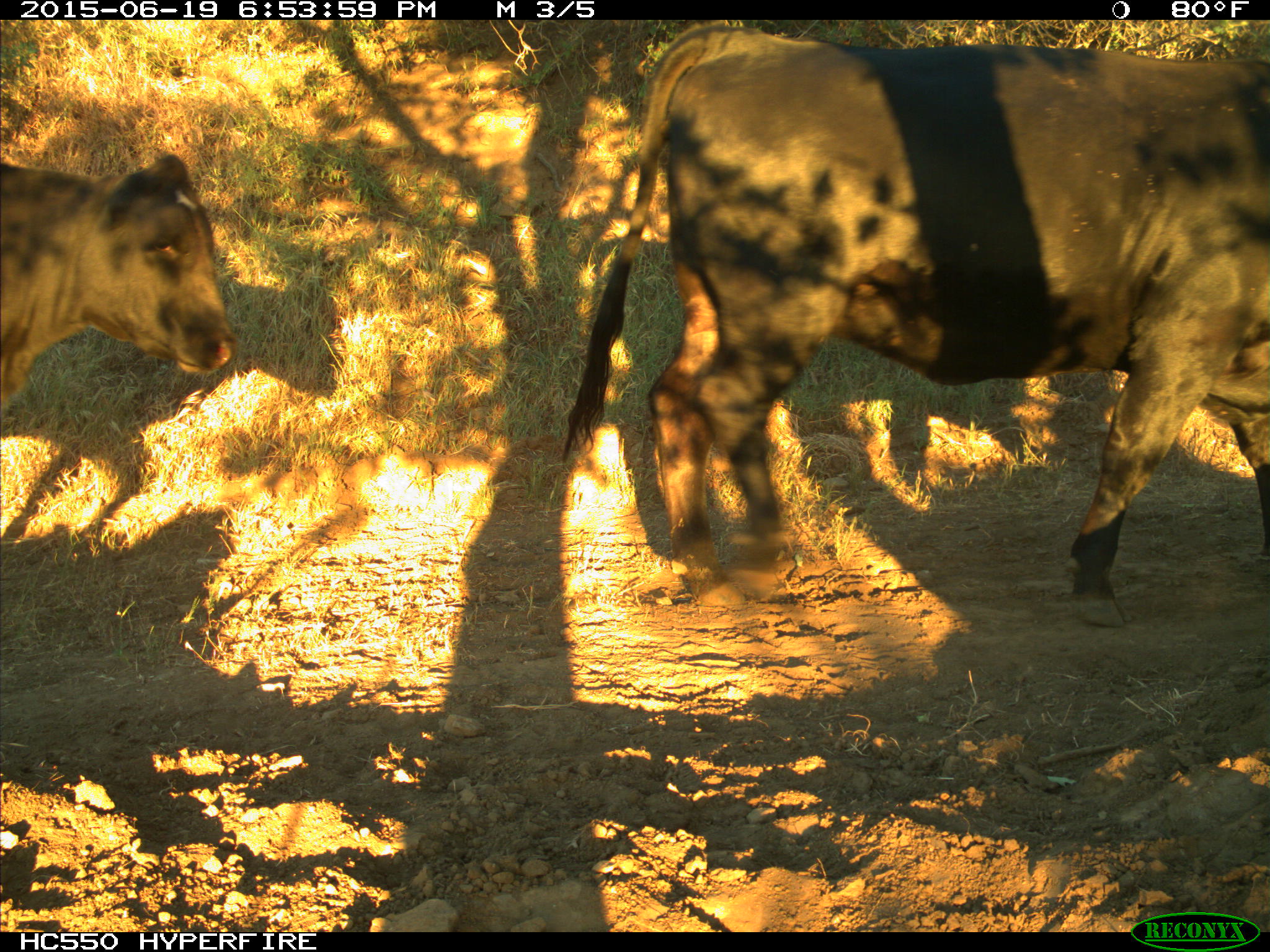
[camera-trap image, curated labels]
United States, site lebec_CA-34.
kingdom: Animalia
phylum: Chordata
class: Mammalia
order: Artiodactyla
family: Bovidae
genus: Bos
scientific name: Bos taurus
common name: domestic cow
Bos taurus (domestic cow).